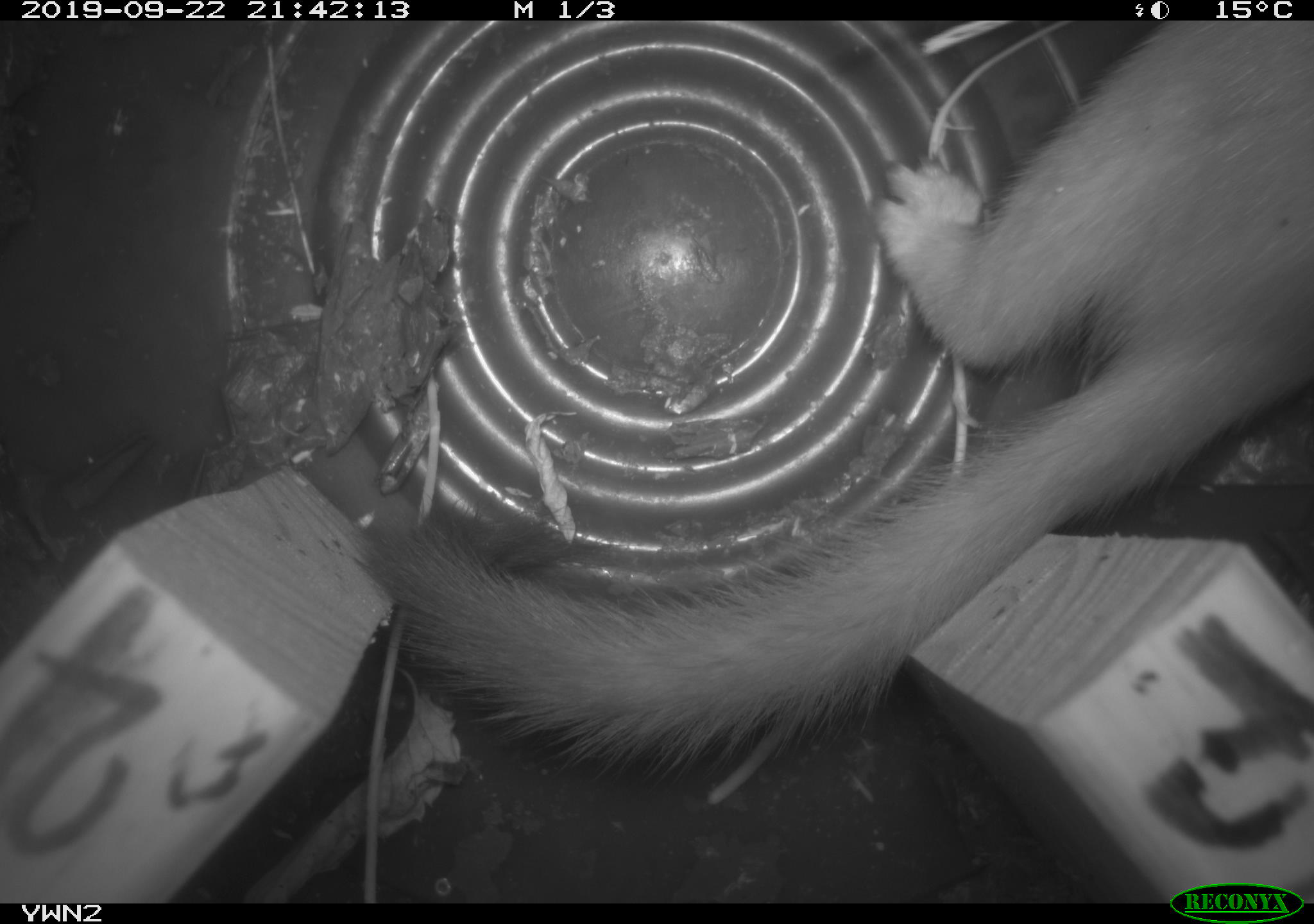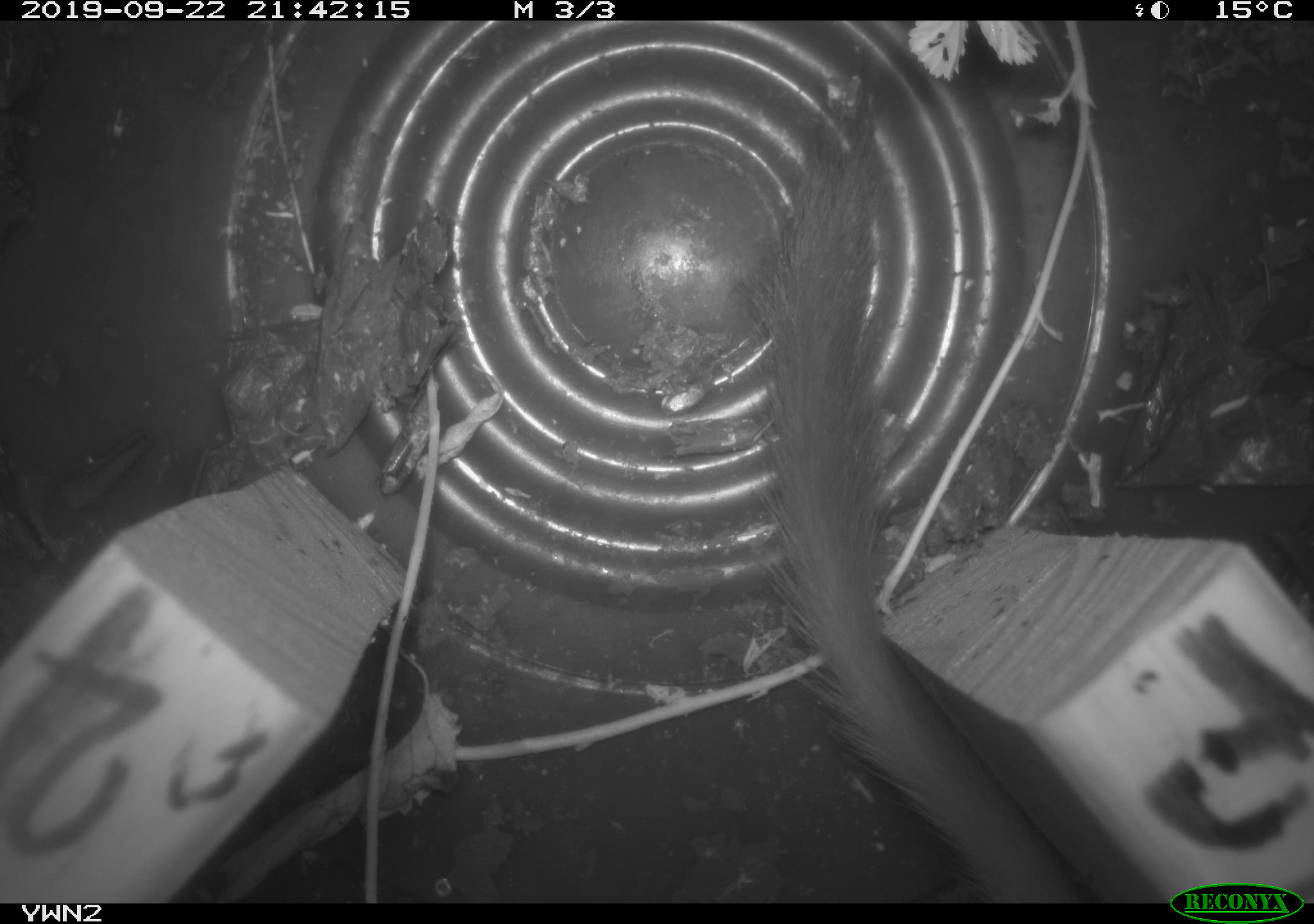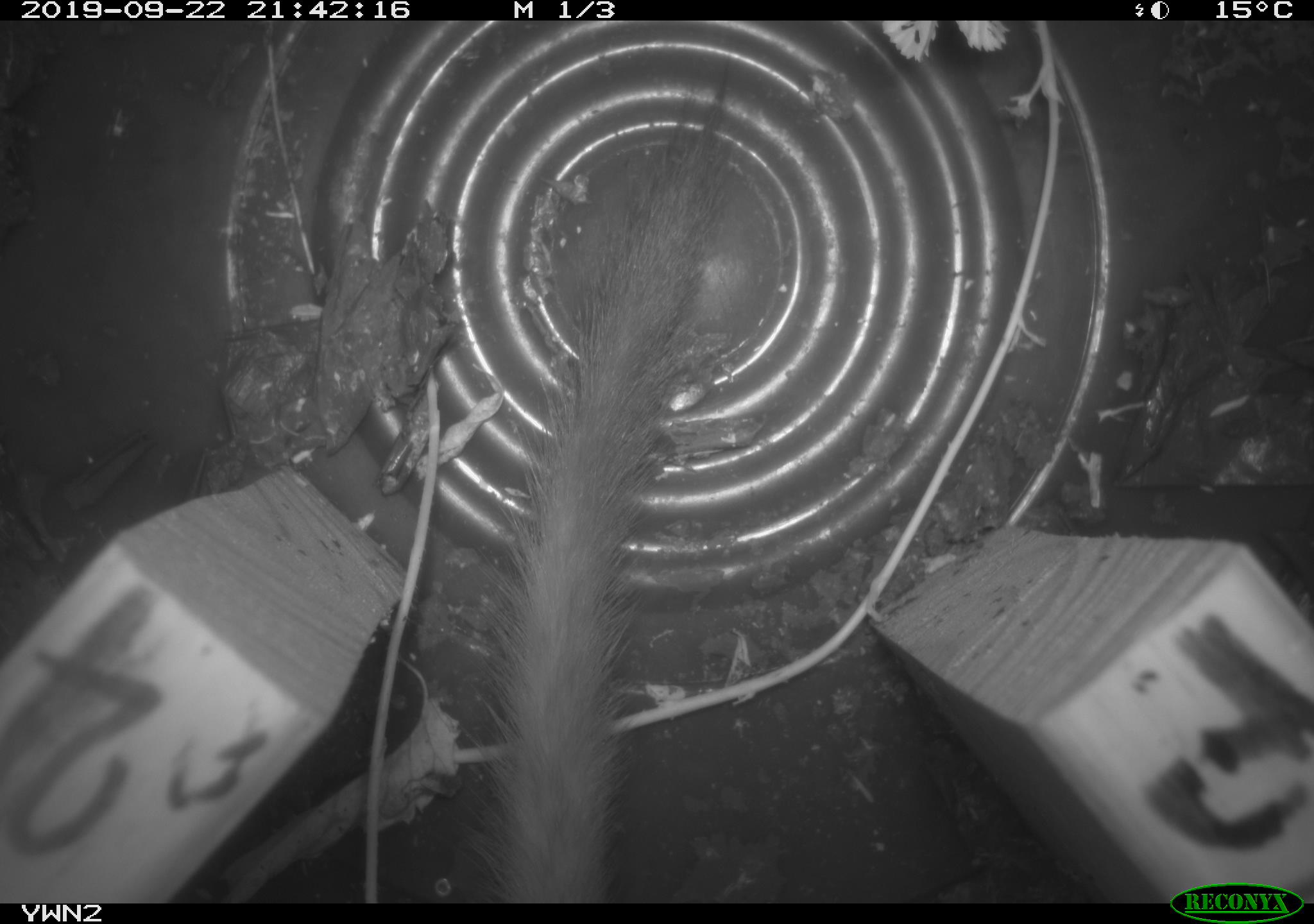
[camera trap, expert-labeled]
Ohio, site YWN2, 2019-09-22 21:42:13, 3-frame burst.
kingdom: Animalia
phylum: Chordata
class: Mammalia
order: Carnivora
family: Mustelidae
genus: Neogale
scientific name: Neogale frenata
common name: long-tailed weasel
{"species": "long-tailed weasel (Neogale frenata)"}